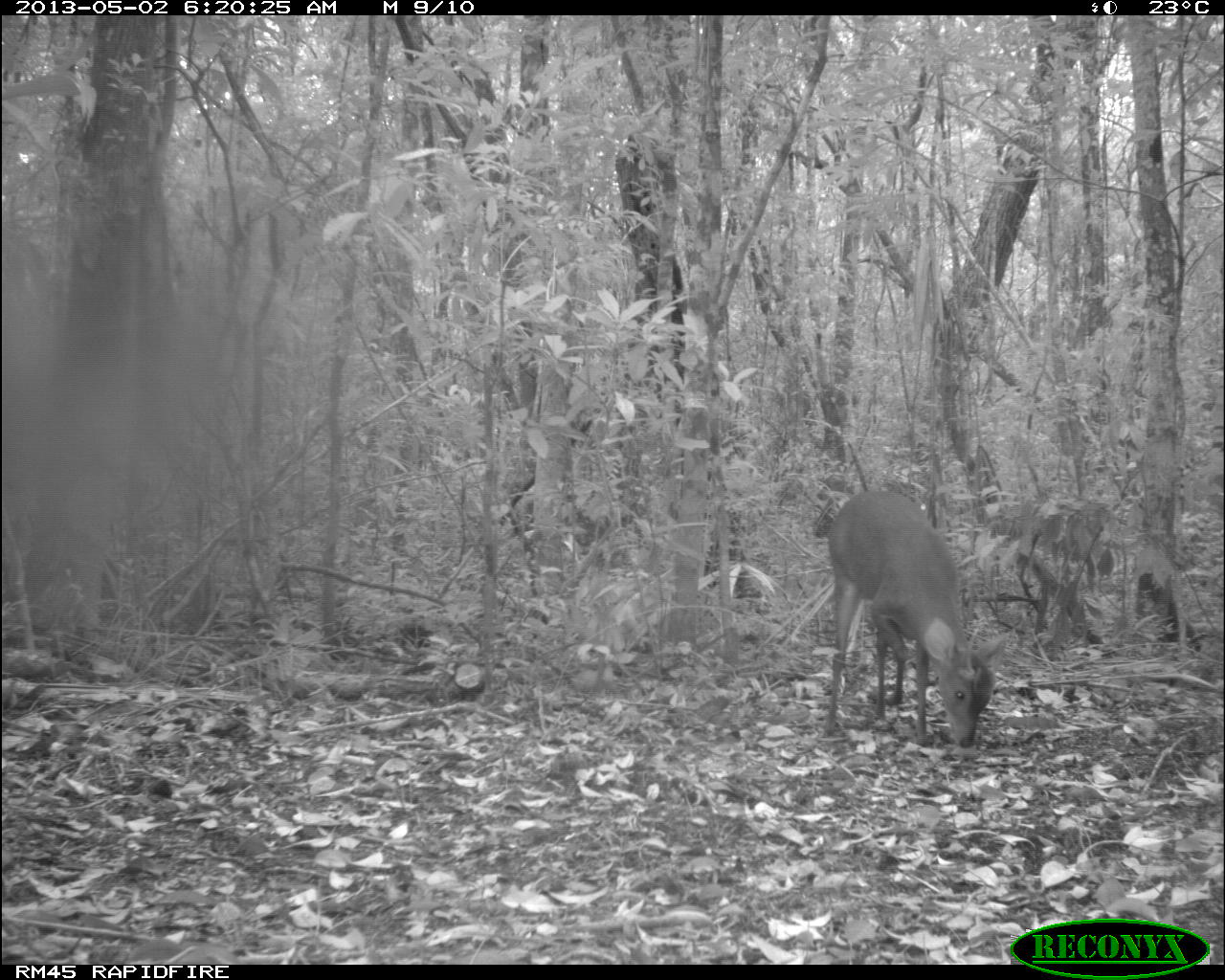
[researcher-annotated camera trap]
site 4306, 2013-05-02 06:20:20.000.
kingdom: Animalia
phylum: Chordata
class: Mammalia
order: Artiodactyla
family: Cervidae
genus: Mazama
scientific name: Mazama temama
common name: central american red brocket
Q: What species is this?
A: Mazama temama (central american red brocket).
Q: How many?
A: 1.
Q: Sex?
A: Male.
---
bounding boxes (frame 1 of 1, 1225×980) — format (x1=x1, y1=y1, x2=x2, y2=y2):
mazama temama: (x1=821, y1=490, x2=1009, y2=749)